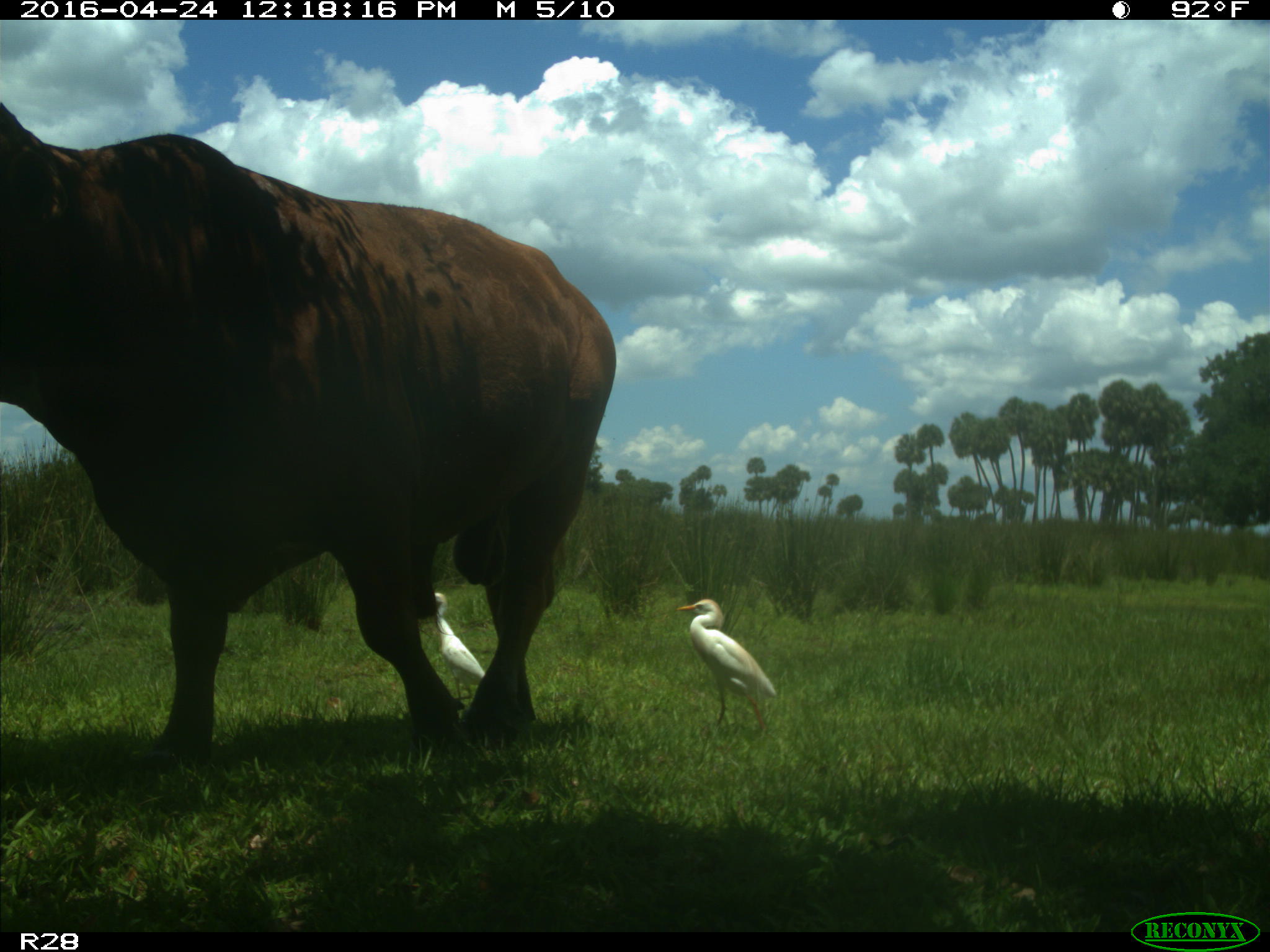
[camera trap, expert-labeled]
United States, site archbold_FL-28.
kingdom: Animalia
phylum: Chordata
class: Mammalia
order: Artiodactyla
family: Bovidae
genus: Bos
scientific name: Bos taurus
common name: domestic cow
Bos taurus (domestic cow).